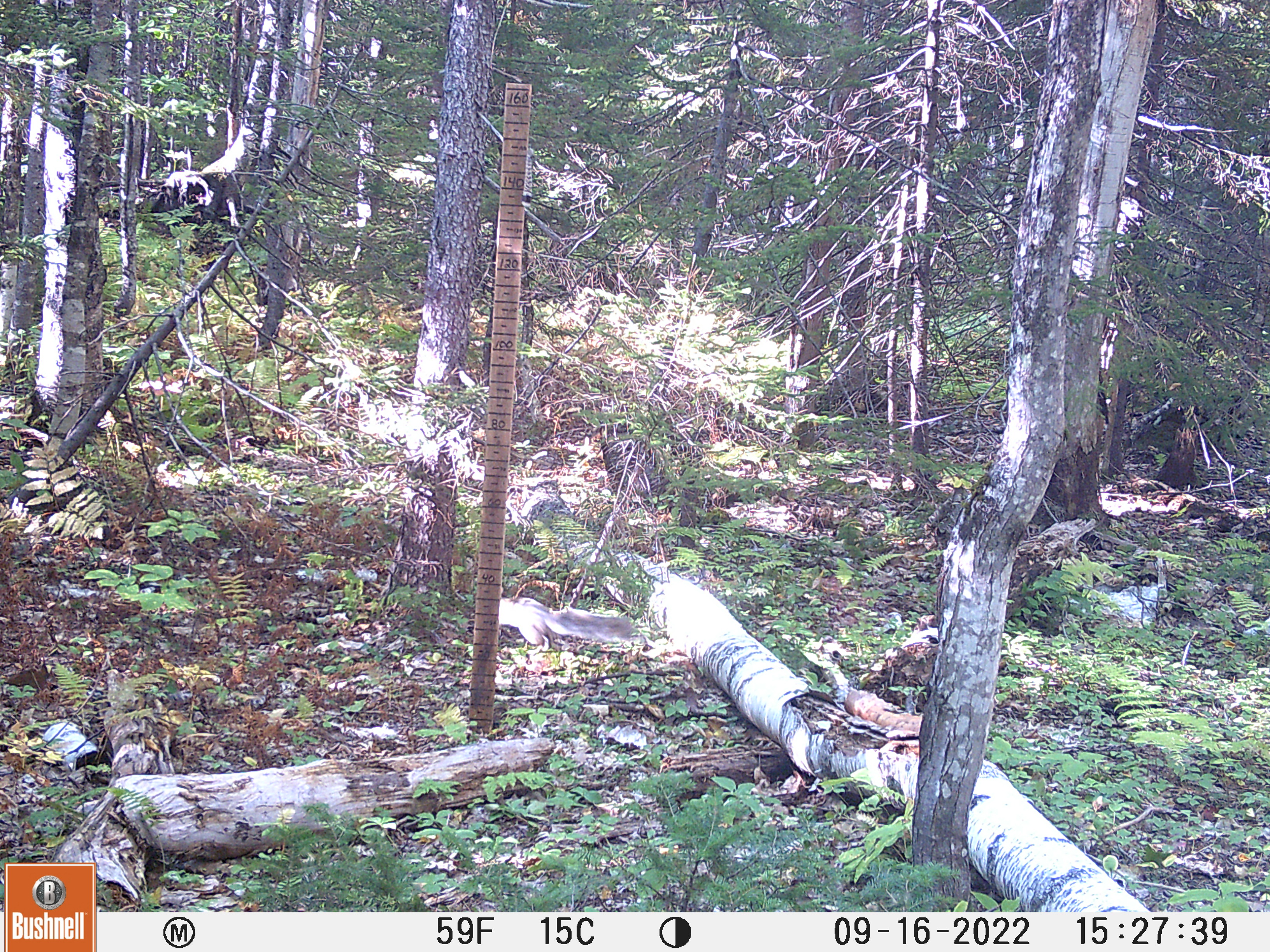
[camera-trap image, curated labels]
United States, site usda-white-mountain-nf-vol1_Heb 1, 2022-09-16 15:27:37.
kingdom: Animalia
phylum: Chordata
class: Mammalia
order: Rodentia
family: Sciuridae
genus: Sciurus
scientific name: Sciurus carolinensis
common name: gray squirrel